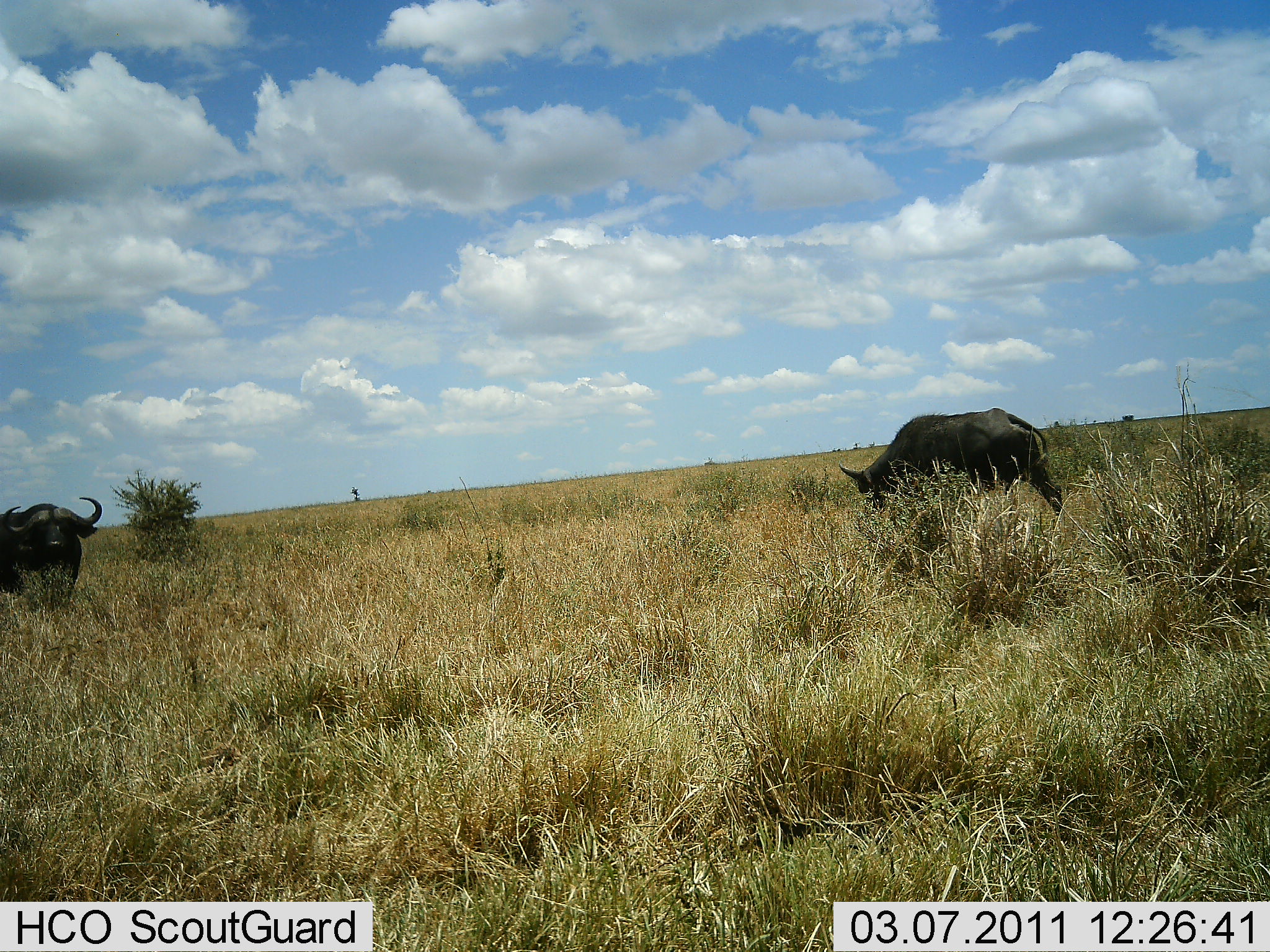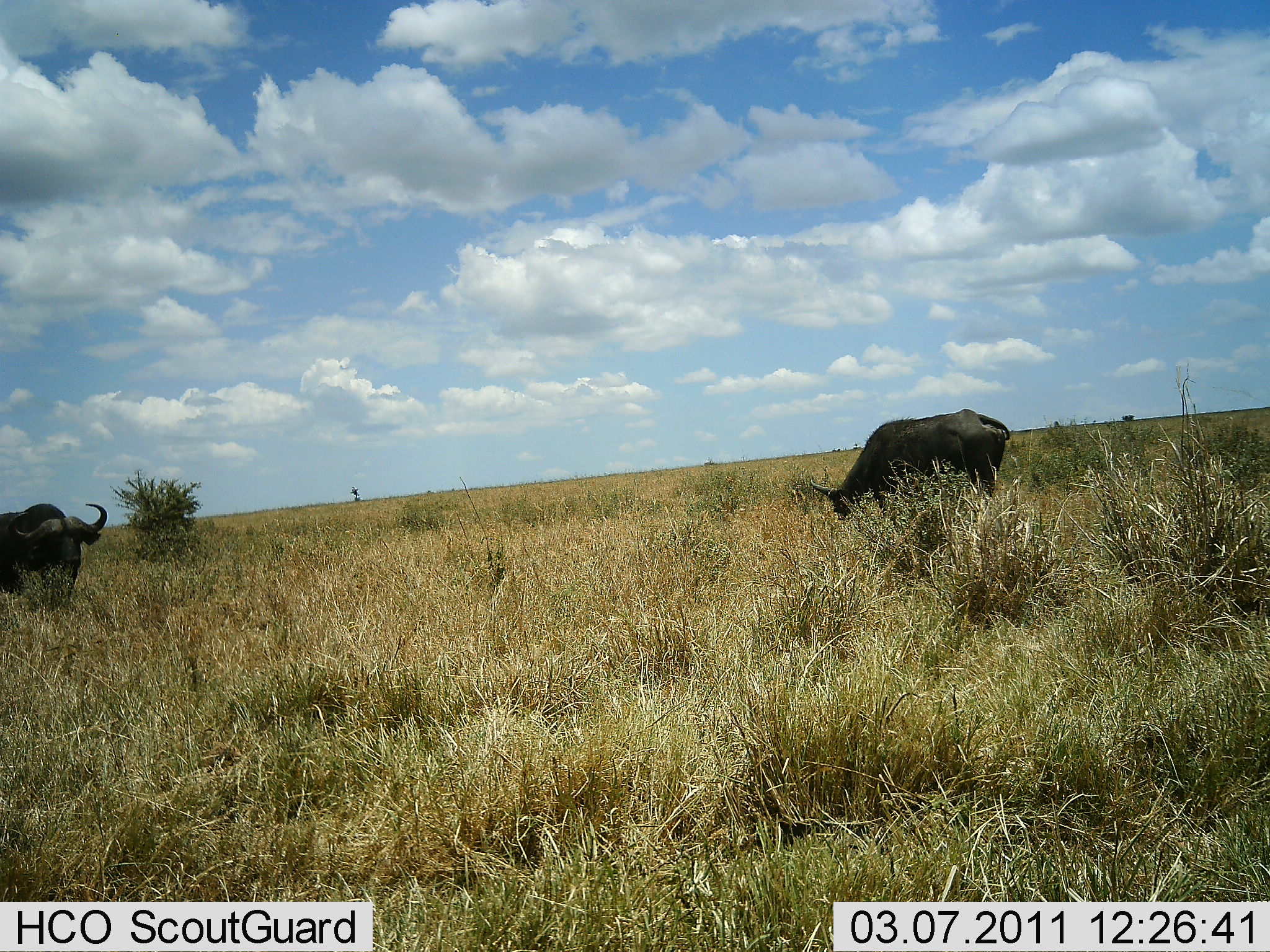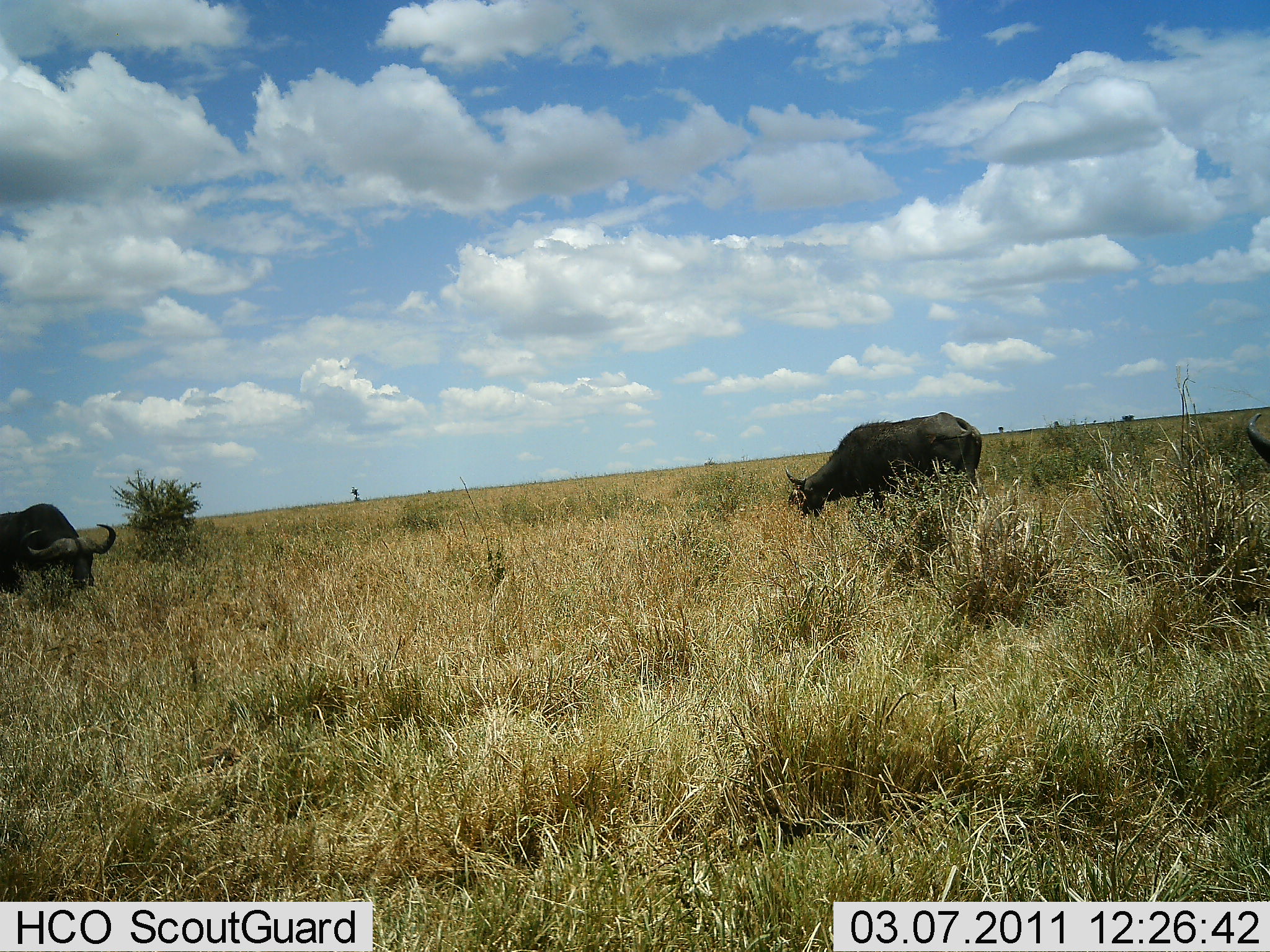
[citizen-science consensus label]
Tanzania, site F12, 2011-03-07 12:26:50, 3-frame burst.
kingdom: Animalia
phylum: Chordata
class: Mammalia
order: Artiodactyla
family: Bovidae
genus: Syncerus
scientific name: Syncerus caffer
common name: cape buffalo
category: buffalo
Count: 2.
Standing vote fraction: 45%.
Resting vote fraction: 0%.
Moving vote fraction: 64%.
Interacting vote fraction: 0%.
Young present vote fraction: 0%.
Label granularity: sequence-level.